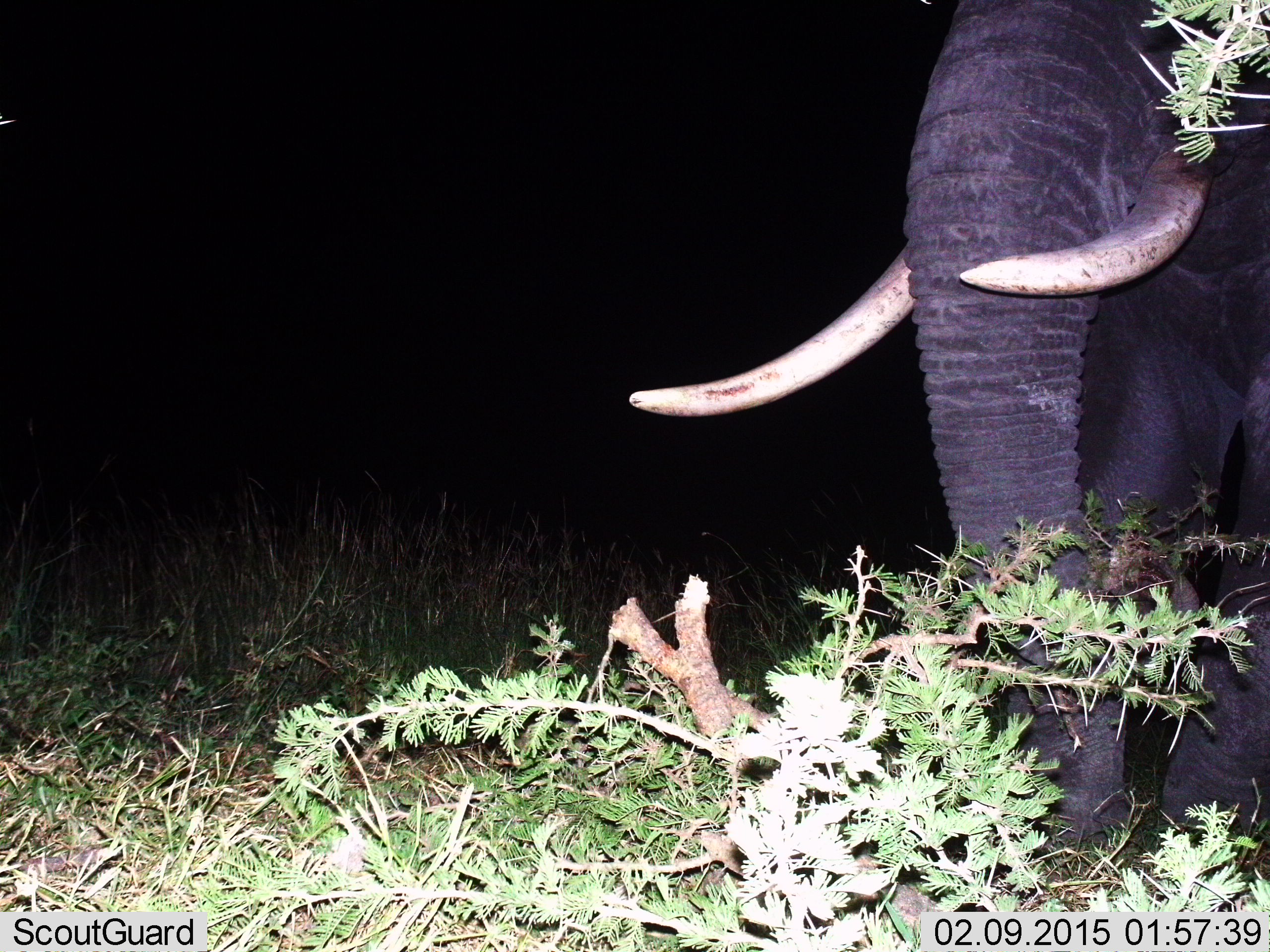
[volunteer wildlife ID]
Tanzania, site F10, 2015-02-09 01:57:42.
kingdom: Animalia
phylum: Chordata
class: Mammalia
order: Proboscidea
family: Elephantidae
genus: Loxodonta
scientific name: Loxodonta africana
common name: african bush elephant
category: elephant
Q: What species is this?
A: Elephant (african bush elephant) (Loxodonta africana).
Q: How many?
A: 1.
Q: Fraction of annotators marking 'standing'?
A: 60%.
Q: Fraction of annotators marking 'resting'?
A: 0%.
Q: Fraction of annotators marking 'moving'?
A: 20%.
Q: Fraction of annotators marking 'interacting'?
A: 0%.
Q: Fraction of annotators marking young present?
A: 0%.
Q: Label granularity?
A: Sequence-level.